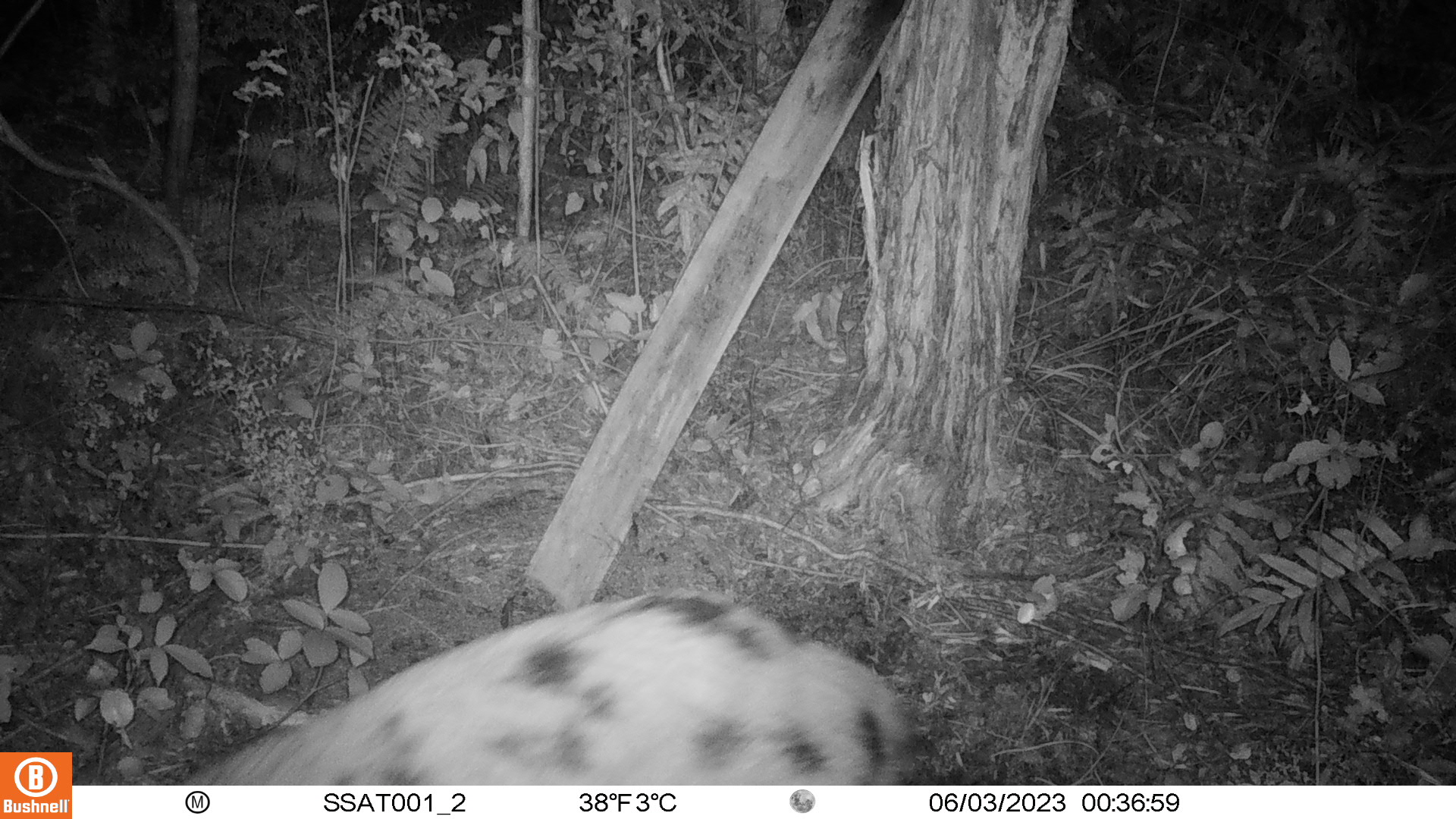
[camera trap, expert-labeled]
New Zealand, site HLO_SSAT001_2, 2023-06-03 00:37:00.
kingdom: Animalia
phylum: Chordata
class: Mammalia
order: Artiodactyla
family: Suidae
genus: Sus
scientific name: Sus scrofa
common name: pig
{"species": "pig (Sus scrofa)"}